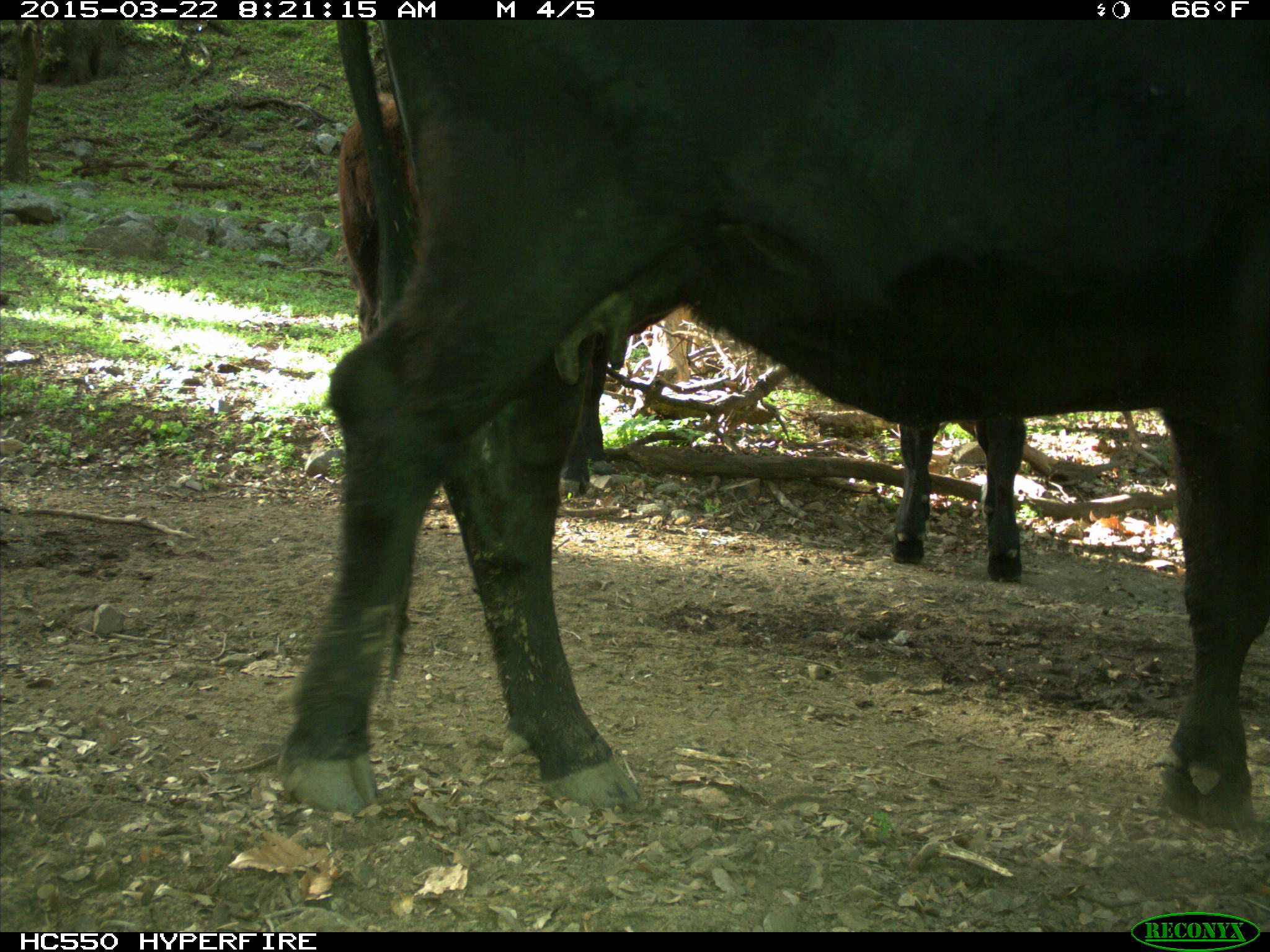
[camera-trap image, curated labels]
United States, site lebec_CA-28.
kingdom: Animalia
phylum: Chordata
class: Mammalia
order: Artiodactyla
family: Bovidae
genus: Bos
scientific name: Bos taurus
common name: domestic cow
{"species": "Bos taurus (domestic cow)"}